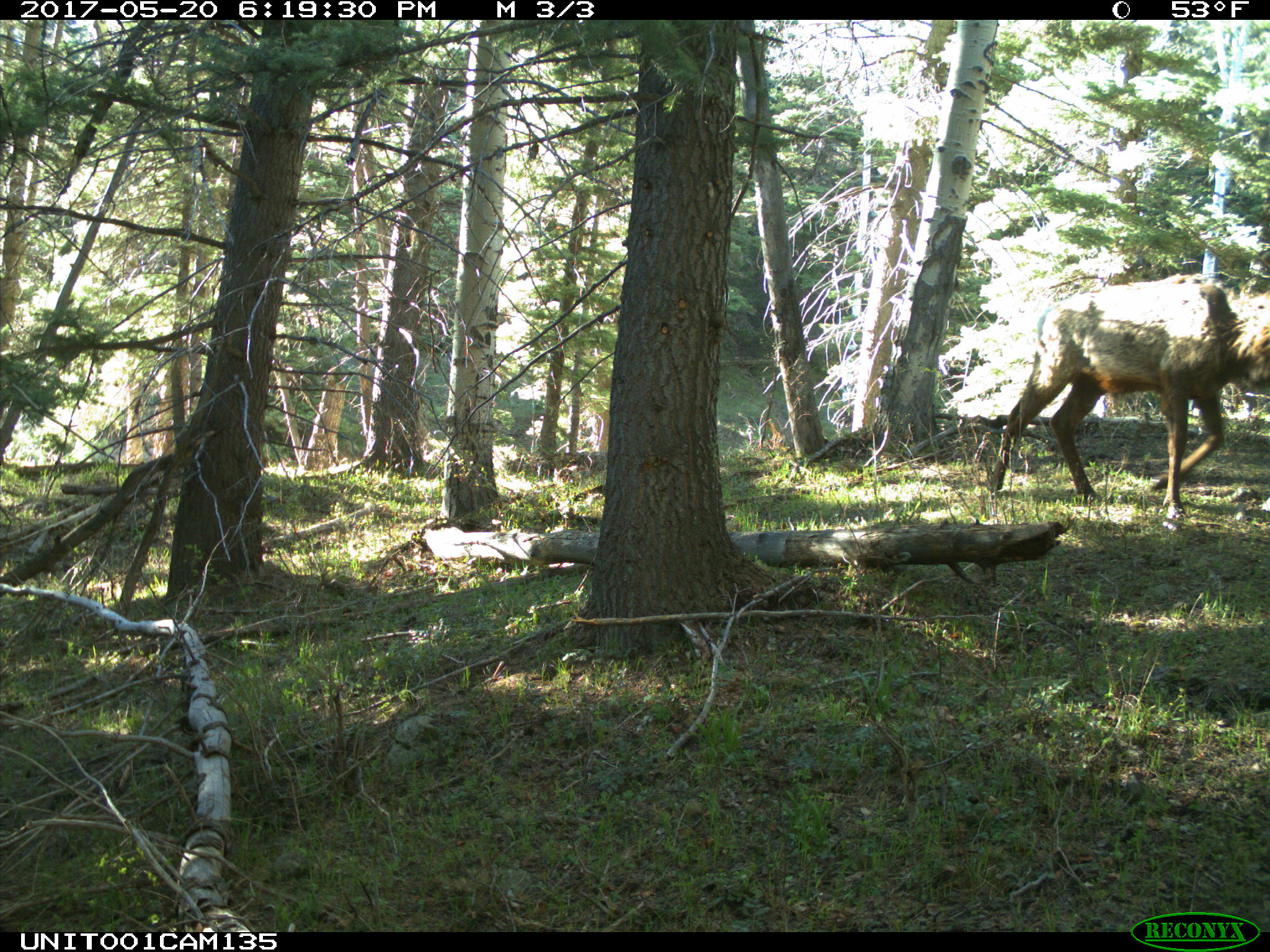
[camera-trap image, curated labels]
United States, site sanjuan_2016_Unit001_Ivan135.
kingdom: Animalia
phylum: Chordata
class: Mammalia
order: Artiodactyla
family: Cervidae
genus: Cervus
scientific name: Cervus elaphus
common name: red deer